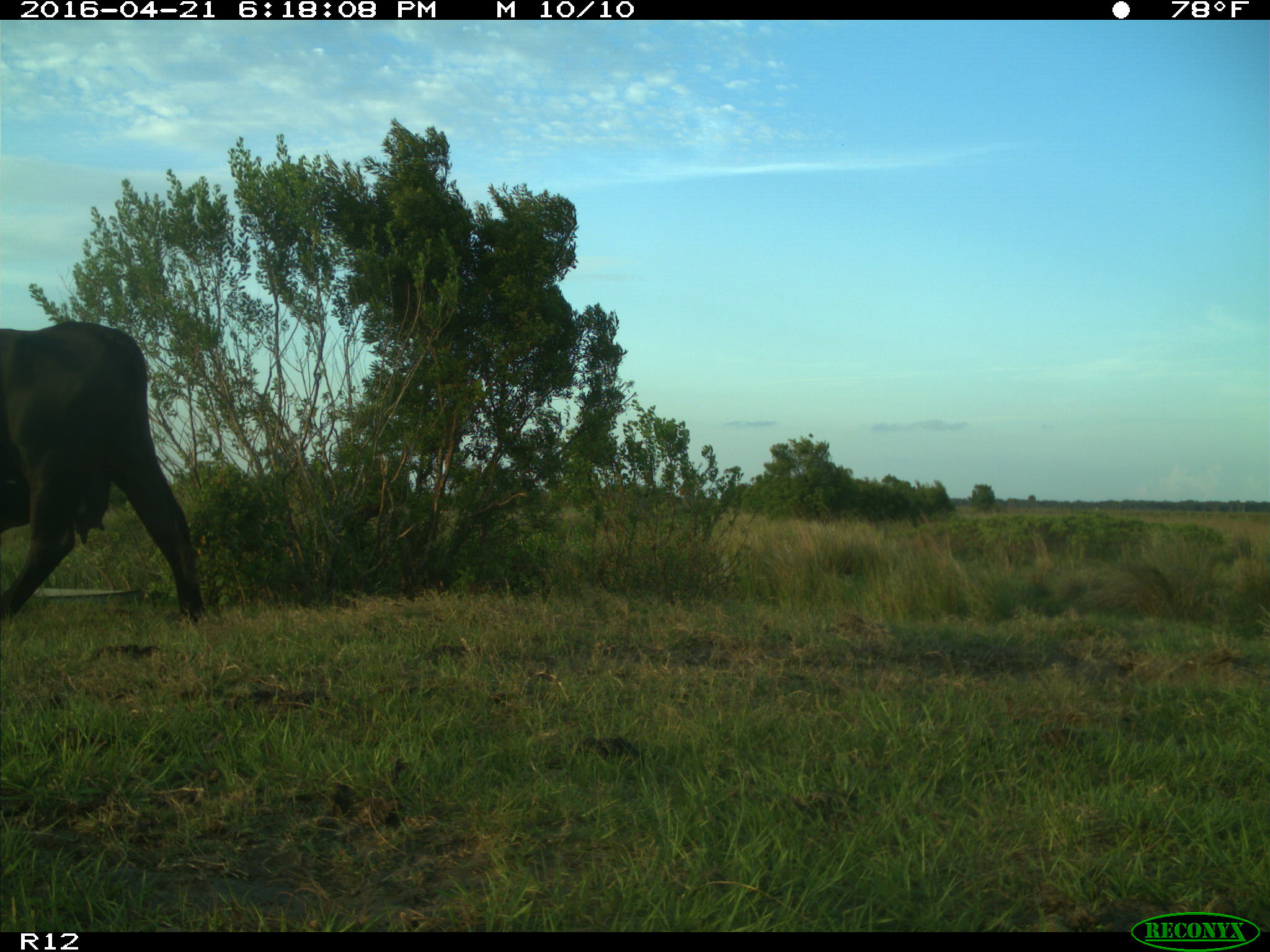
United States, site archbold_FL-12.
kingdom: Animalia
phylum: Chordata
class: Mammalia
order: Artiodactyla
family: Bovidae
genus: Bos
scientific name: Bos taurus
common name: domestic cow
Bos taurus (domestic cow).